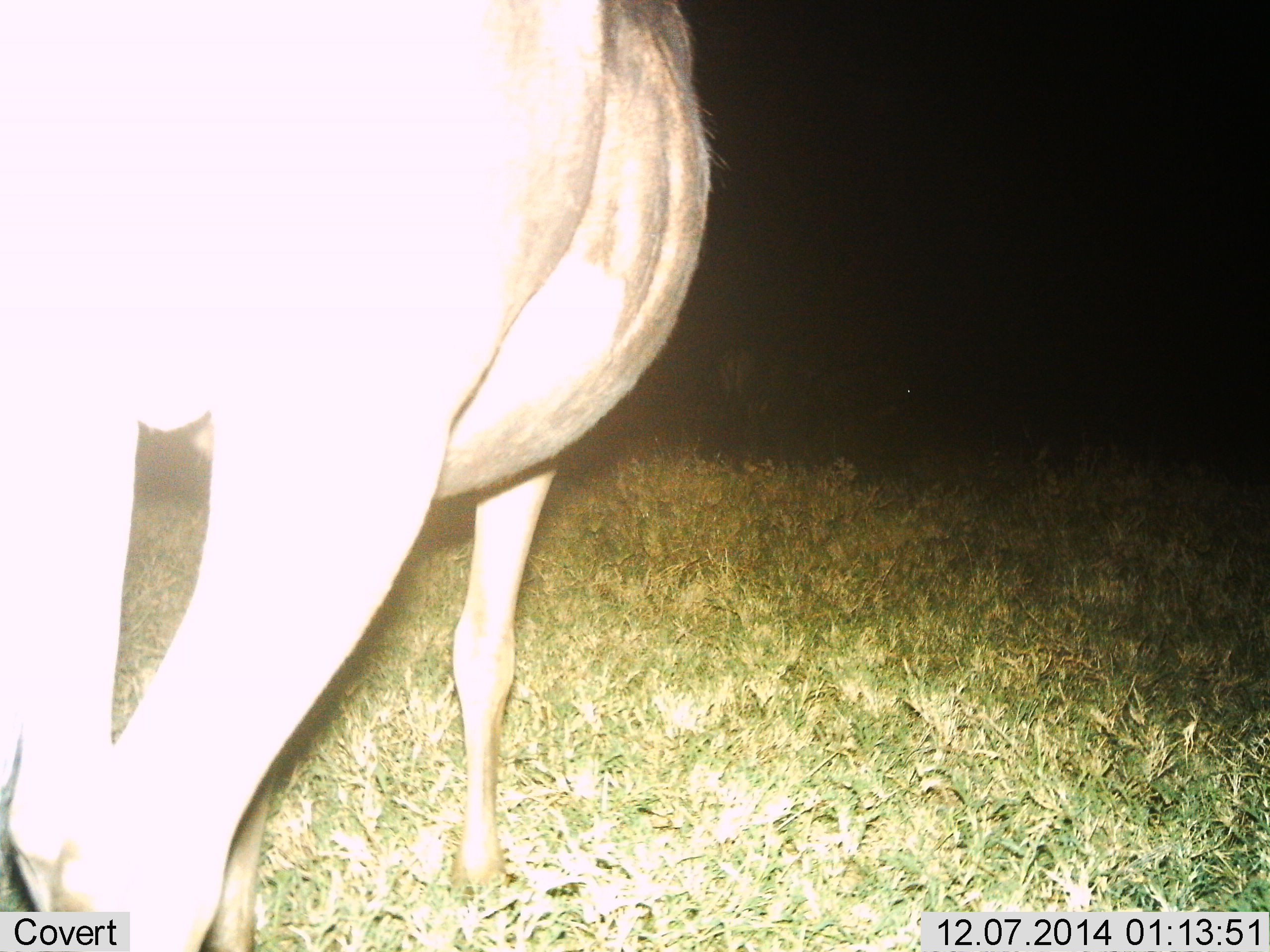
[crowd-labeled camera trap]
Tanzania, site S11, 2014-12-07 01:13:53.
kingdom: Animalia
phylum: Chordata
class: Mammalia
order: Artiodactyla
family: Bovidae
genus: Connochaetes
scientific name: Connochaetes taurinus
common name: blue wildebeest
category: wildebeest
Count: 1.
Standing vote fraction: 100%.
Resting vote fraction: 0%.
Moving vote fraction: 0%.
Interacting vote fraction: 0%.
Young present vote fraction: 0%.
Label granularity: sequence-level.